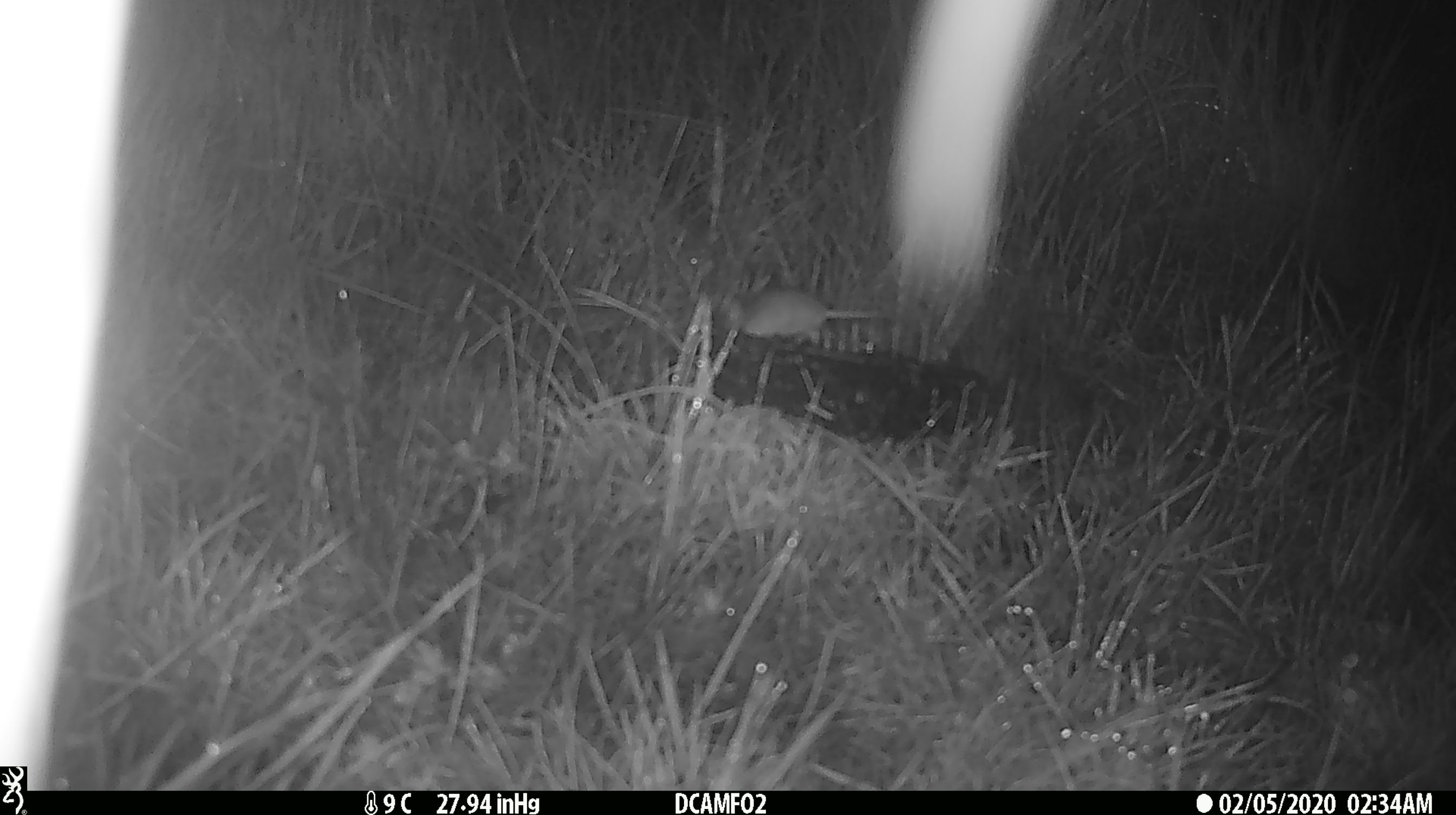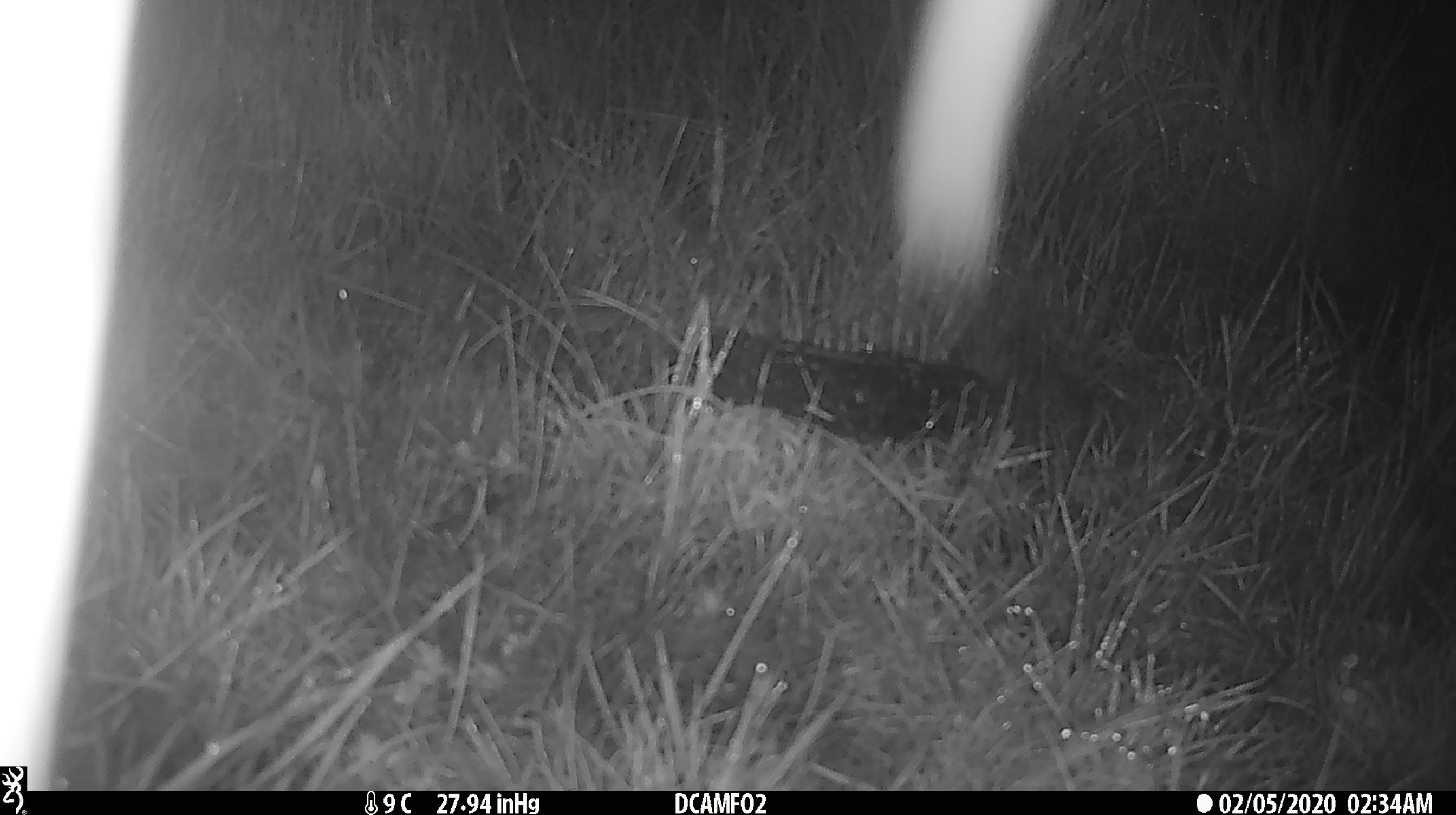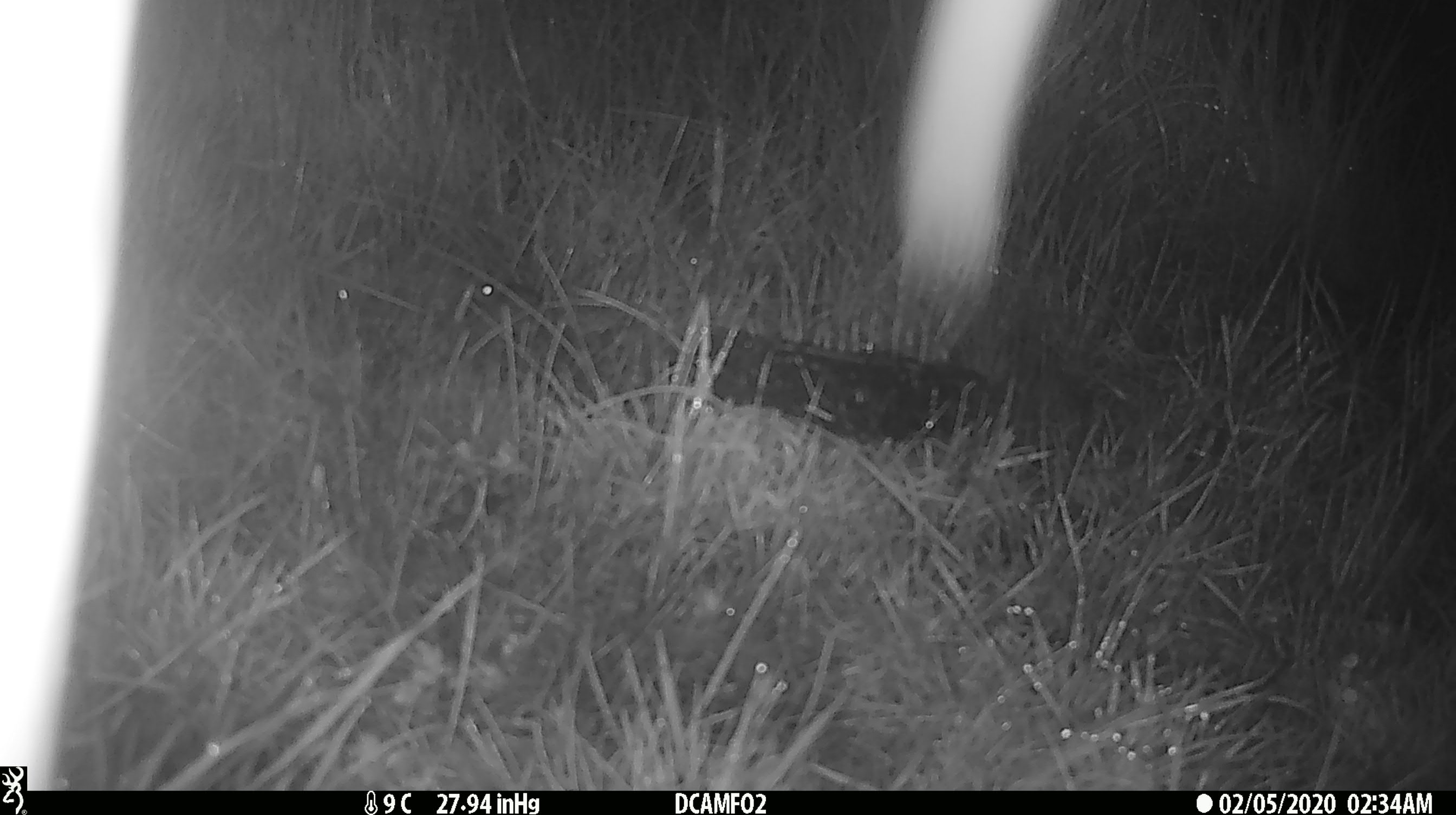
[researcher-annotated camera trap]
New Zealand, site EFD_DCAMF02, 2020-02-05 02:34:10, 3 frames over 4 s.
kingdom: Animalia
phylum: Chordata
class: Mammalia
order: Rodentia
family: Muridae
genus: Mus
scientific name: Mus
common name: mouse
Mouse (Mus).